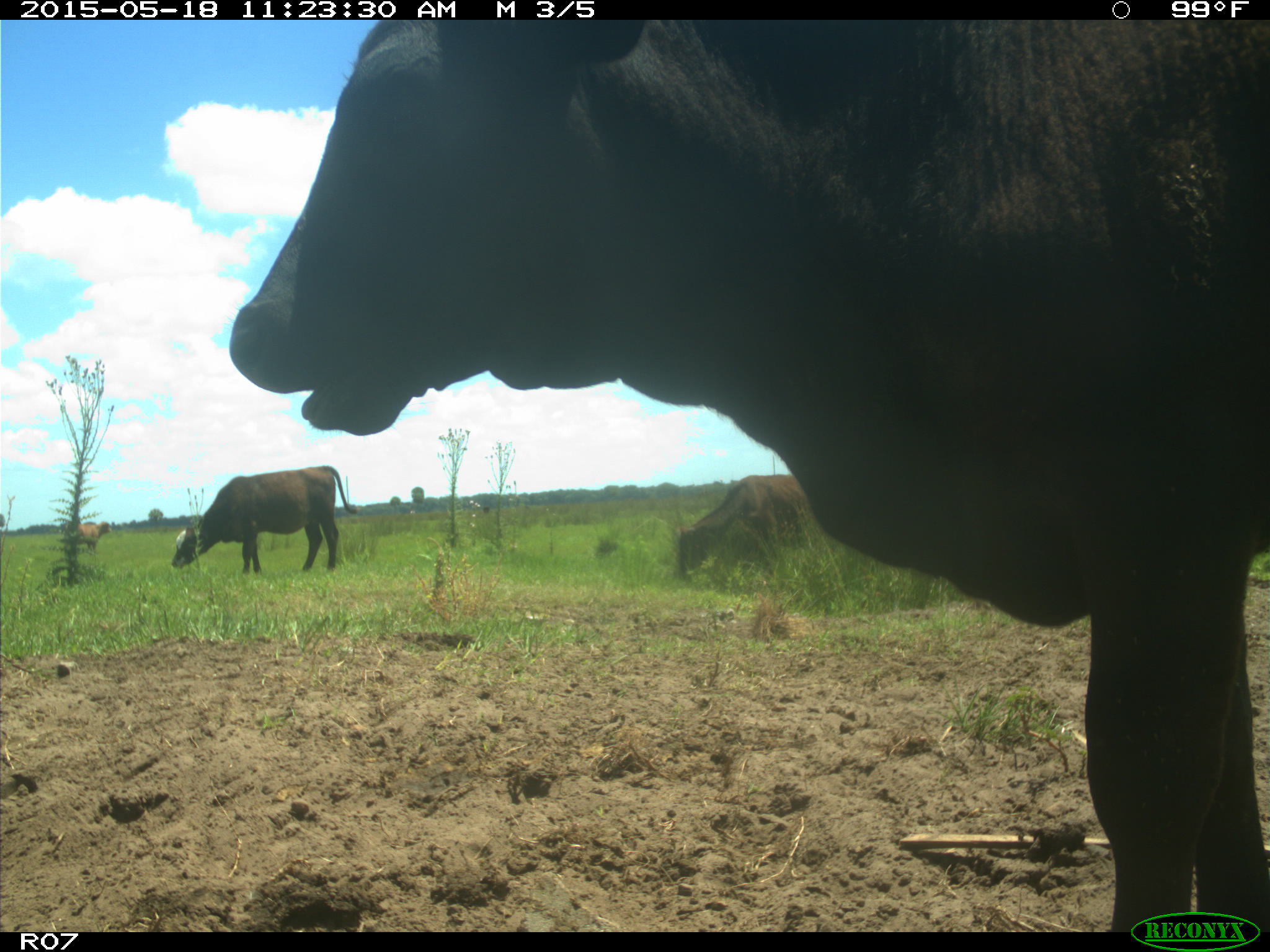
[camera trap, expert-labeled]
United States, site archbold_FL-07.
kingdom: Animalia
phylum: Chordata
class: Mammalia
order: Artiodactyla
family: Bovidae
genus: Bos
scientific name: Bos taurus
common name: domestic cow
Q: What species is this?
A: Bos taurus (domestic cow).